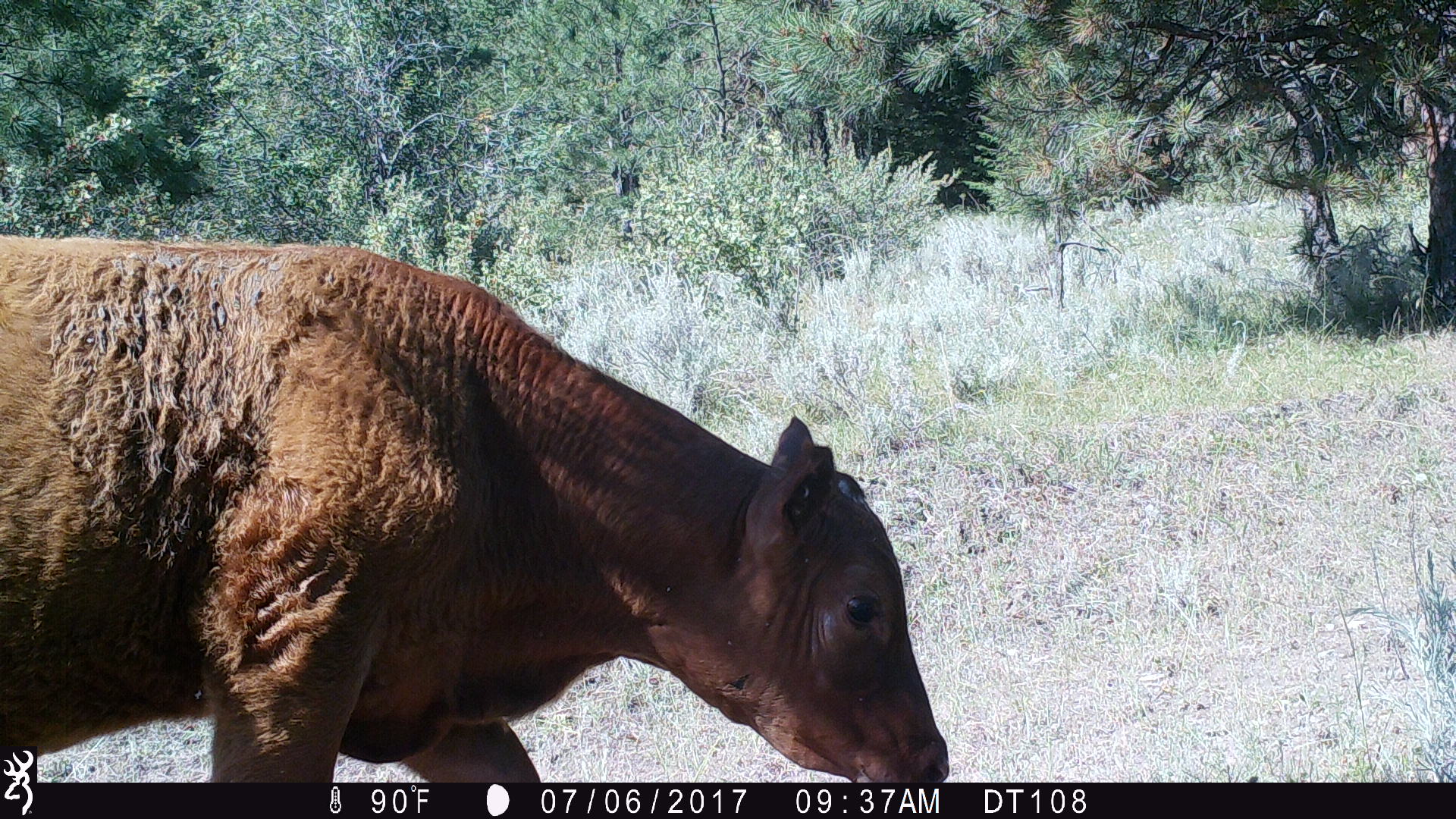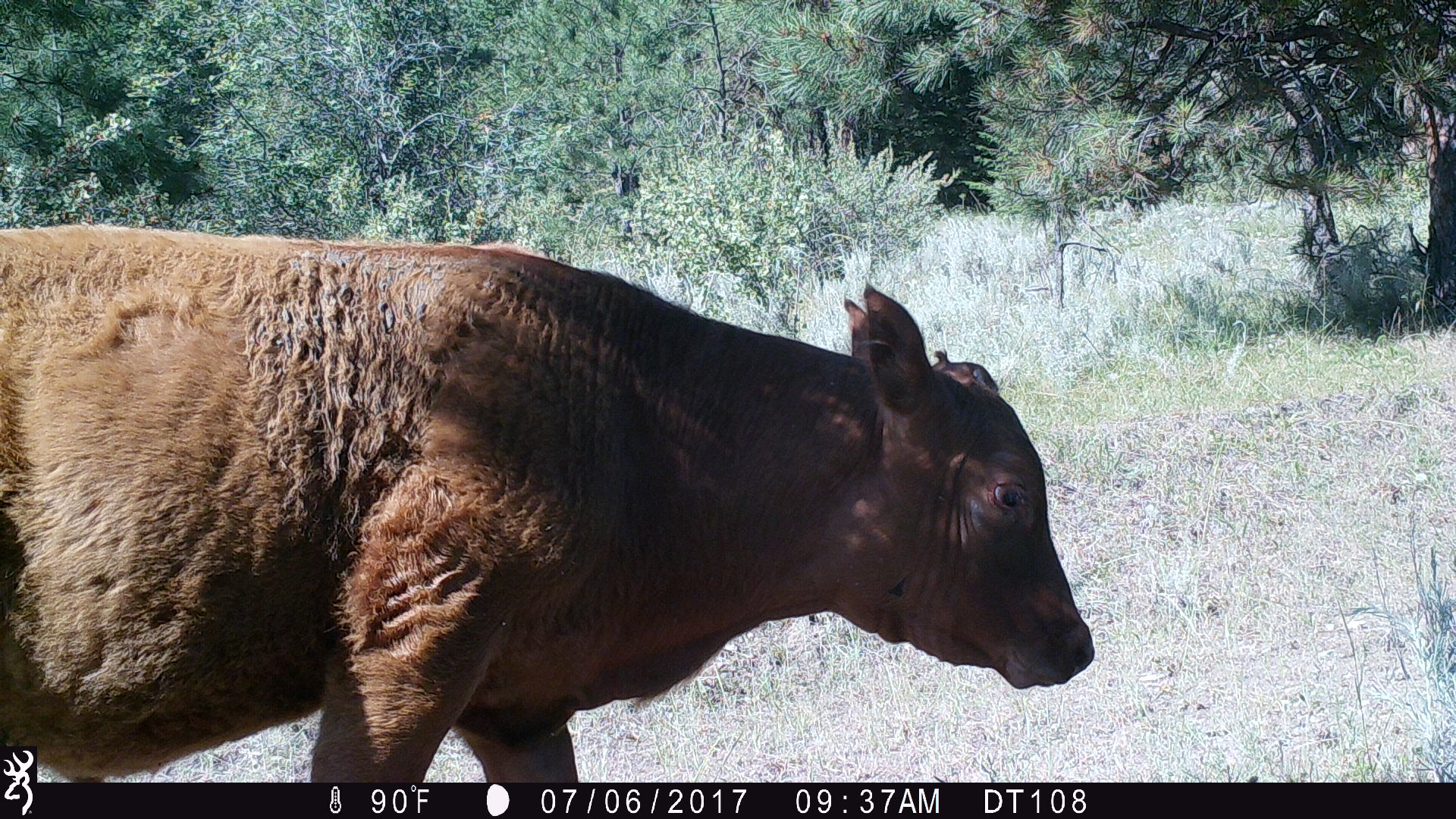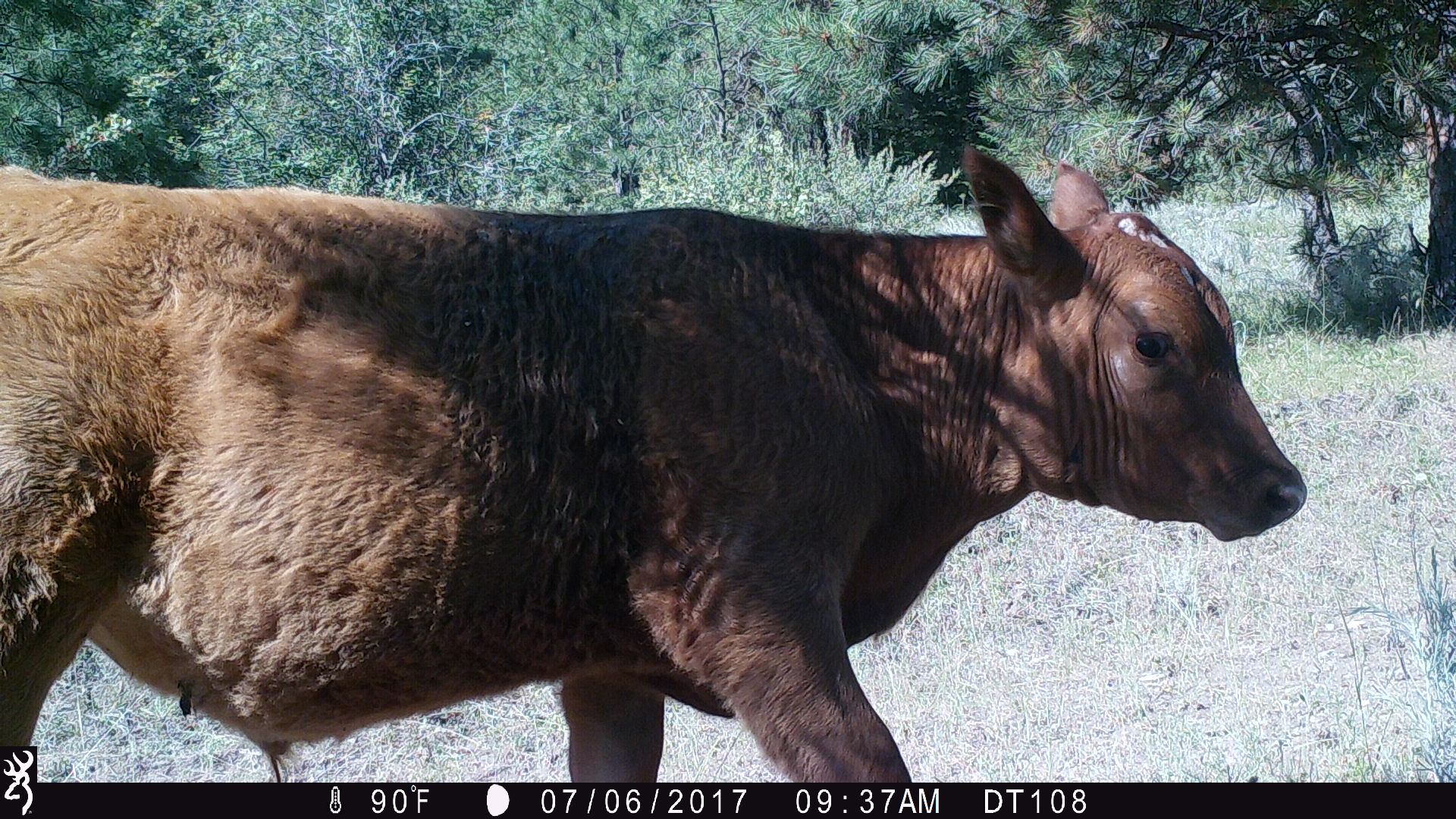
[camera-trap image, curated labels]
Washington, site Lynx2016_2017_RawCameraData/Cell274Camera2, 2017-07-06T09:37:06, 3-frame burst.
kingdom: Animalia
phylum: Chordata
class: Mammalia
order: Artiodactyla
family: Bovidae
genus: Bos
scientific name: Bos taurus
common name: domestic cattle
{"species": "domestic cattle (Bos taurus)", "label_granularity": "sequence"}